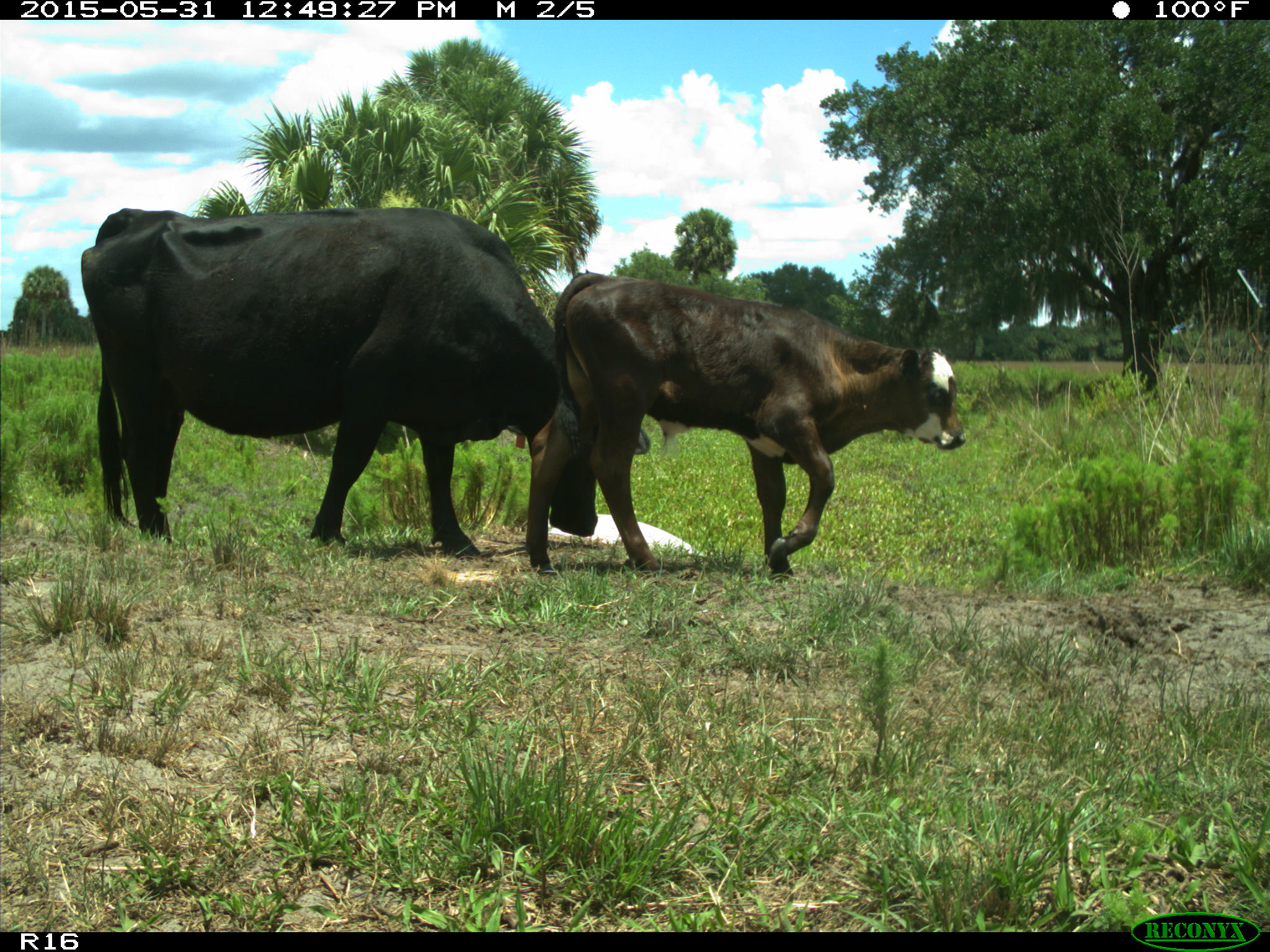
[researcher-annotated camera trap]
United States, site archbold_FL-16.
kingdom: Animalia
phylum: Chordata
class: Mammalia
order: Artiodactyla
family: Bovidae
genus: Bos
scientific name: Bos taurus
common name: domestic cow